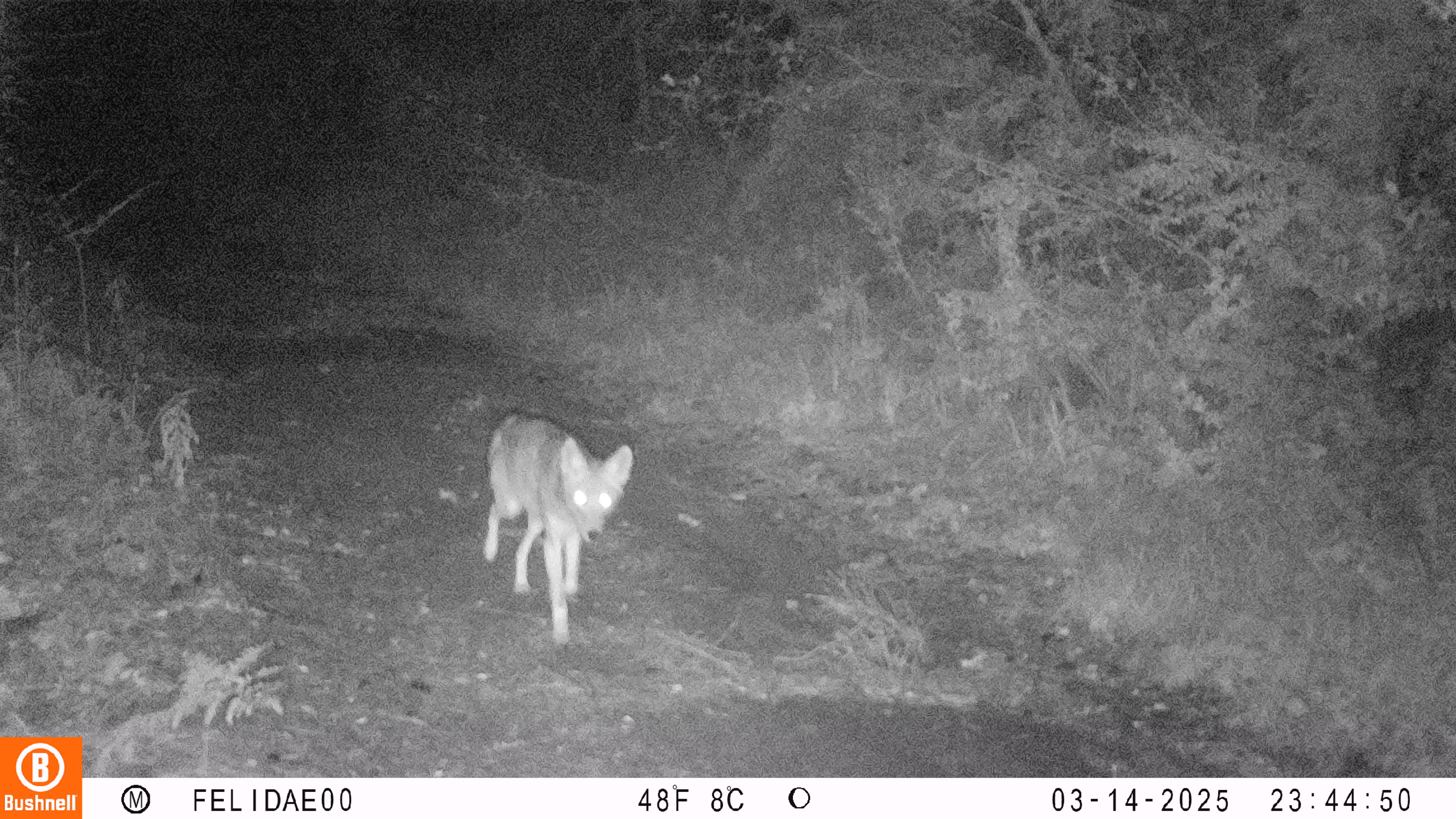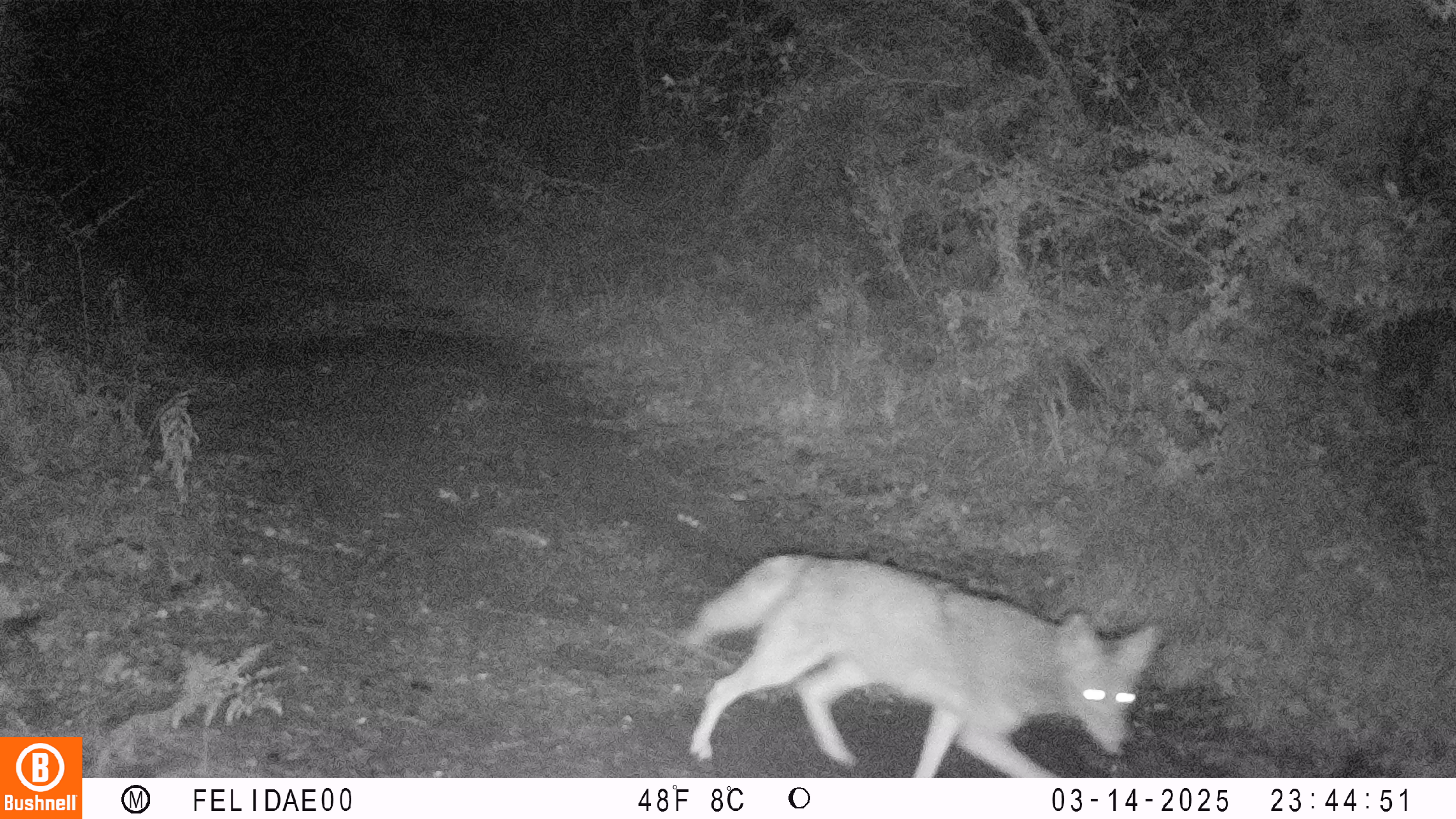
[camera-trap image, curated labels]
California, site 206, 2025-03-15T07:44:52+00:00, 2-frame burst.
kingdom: Animalia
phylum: Chordata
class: Mammalia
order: Carnivora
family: Canidae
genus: Canis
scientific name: Canis latrans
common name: coyote